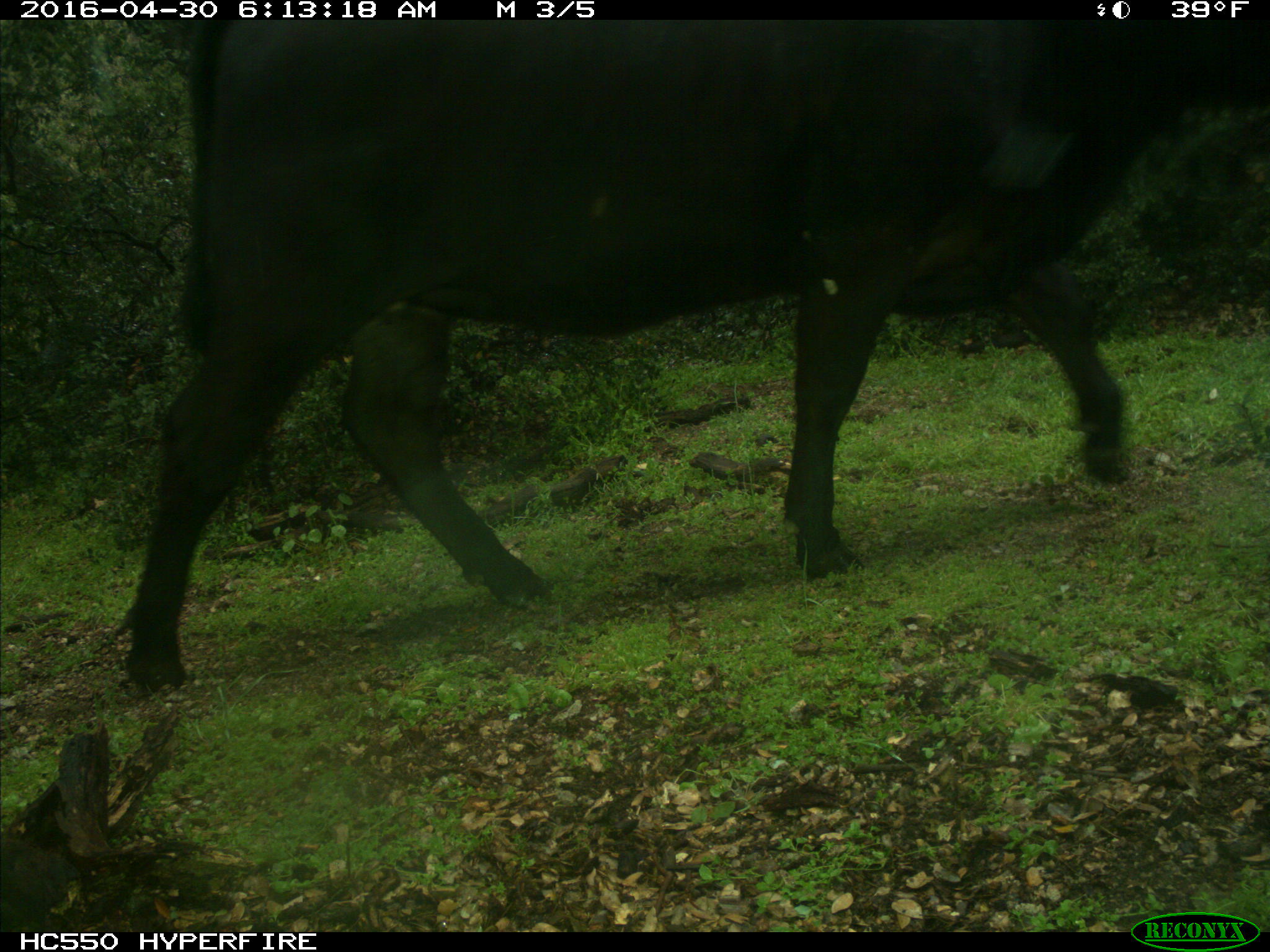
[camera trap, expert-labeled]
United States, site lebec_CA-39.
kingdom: Animalia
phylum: Chordata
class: Mammalia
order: Artiodactyla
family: Bovidae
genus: Bos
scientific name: Bos taurus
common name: domestic cow